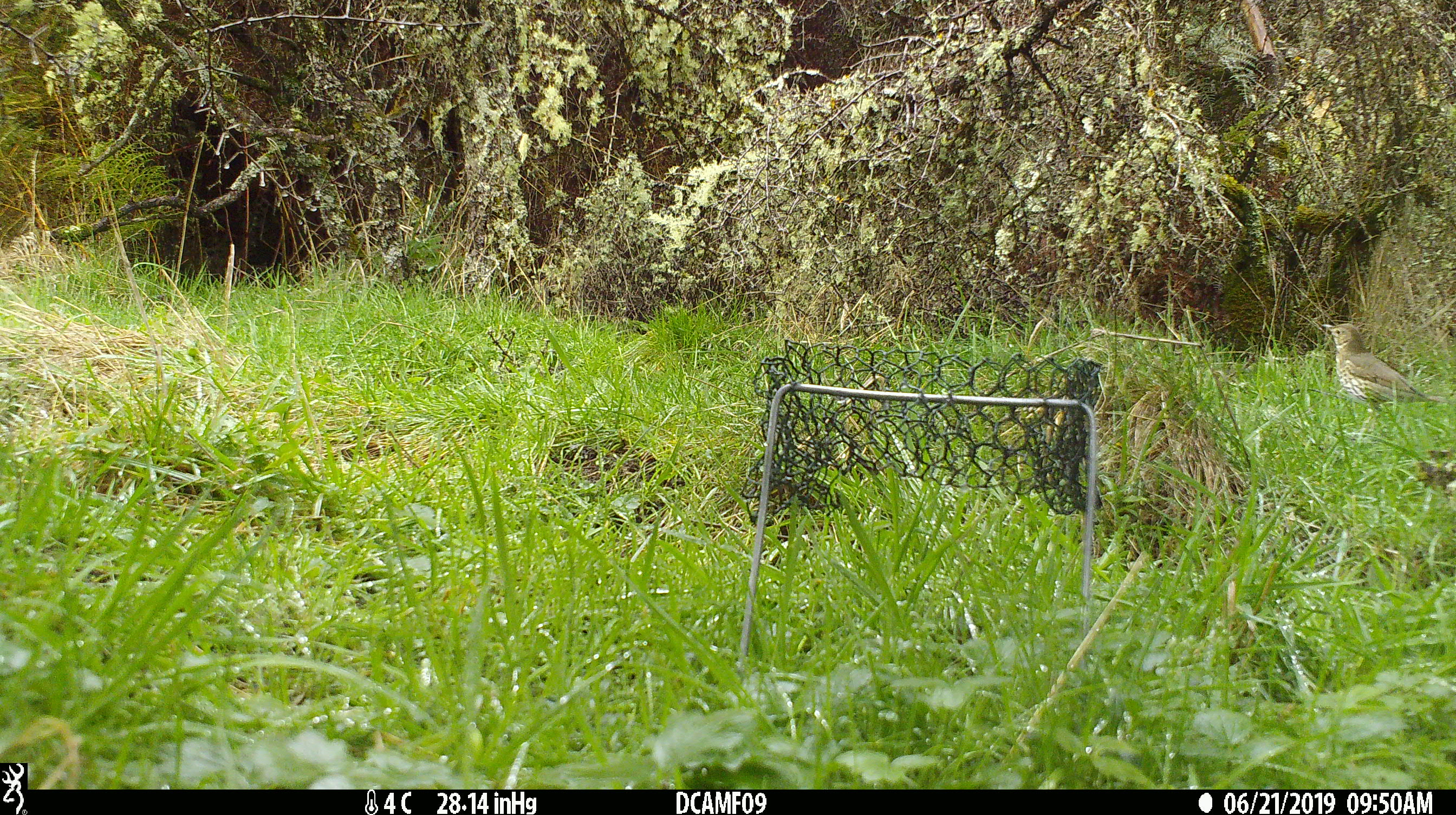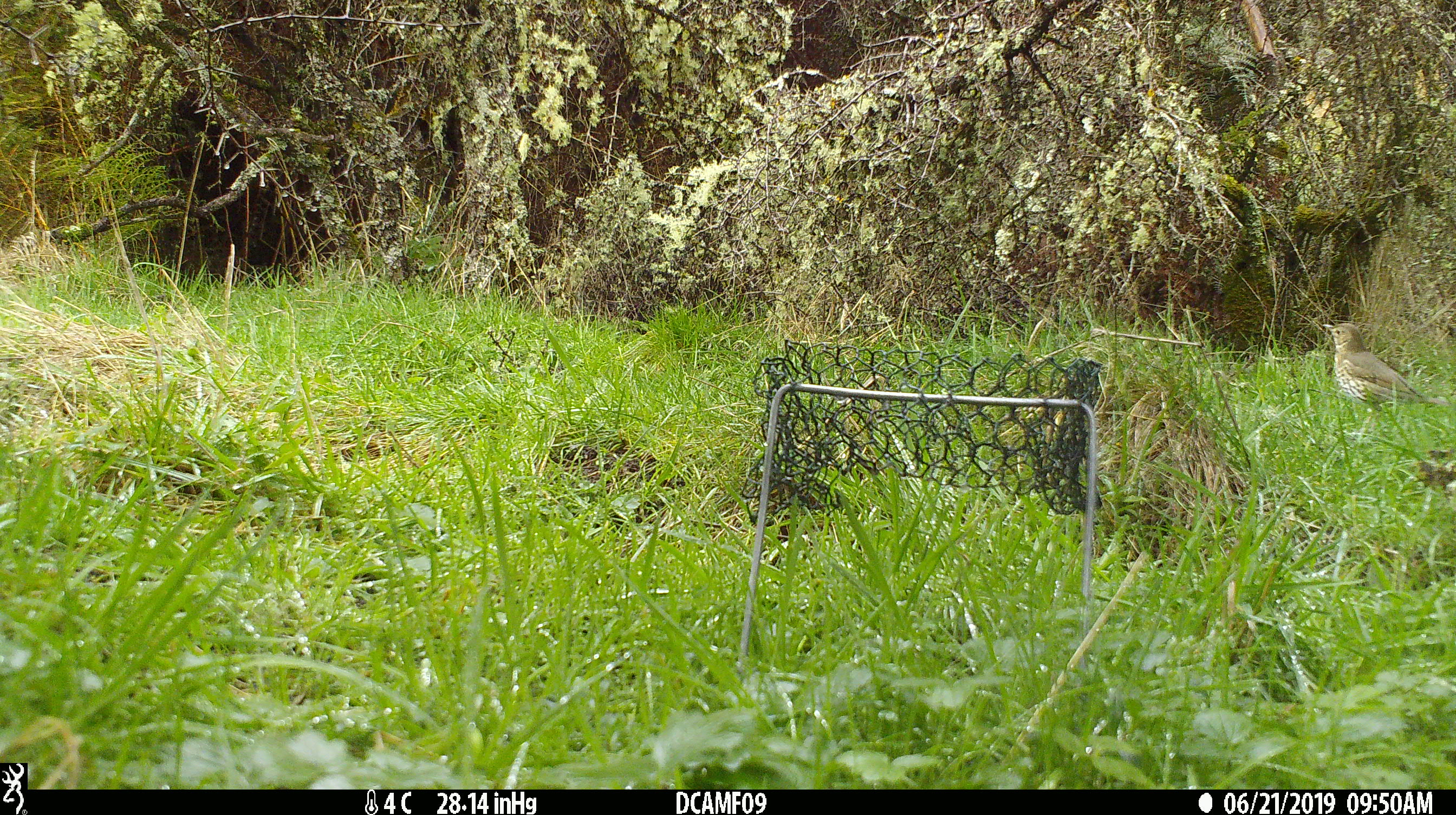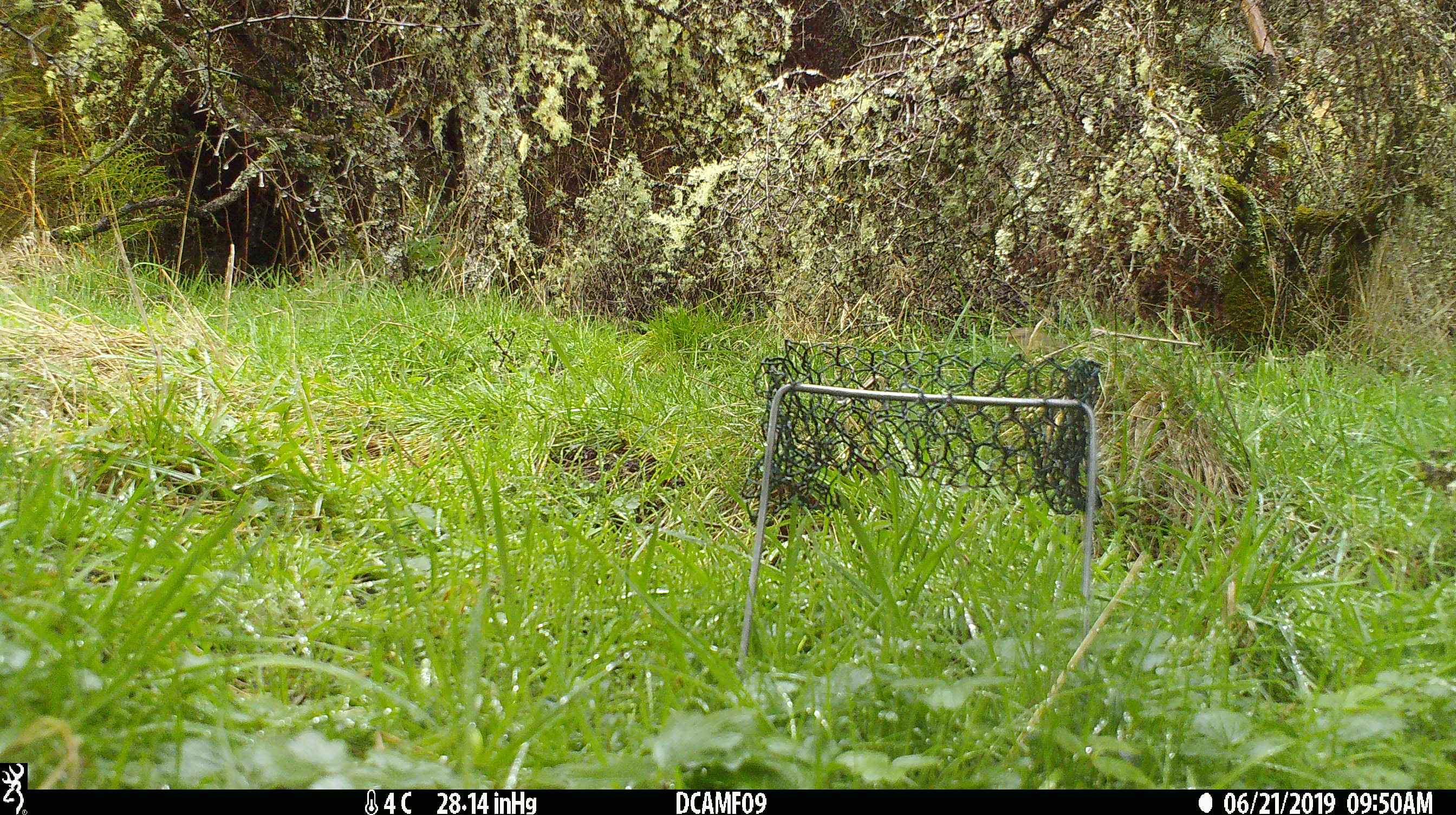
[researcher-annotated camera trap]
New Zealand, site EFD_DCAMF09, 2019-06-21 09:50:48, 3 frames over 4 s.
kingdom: Animalia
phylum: Chordata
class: Aves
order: Passeriformes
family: Turdidae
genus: Turdus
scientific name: Turdus philomelos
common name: song thrush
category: thrush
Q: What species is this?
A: Thrush (song thrush) (Turdus philomelos).